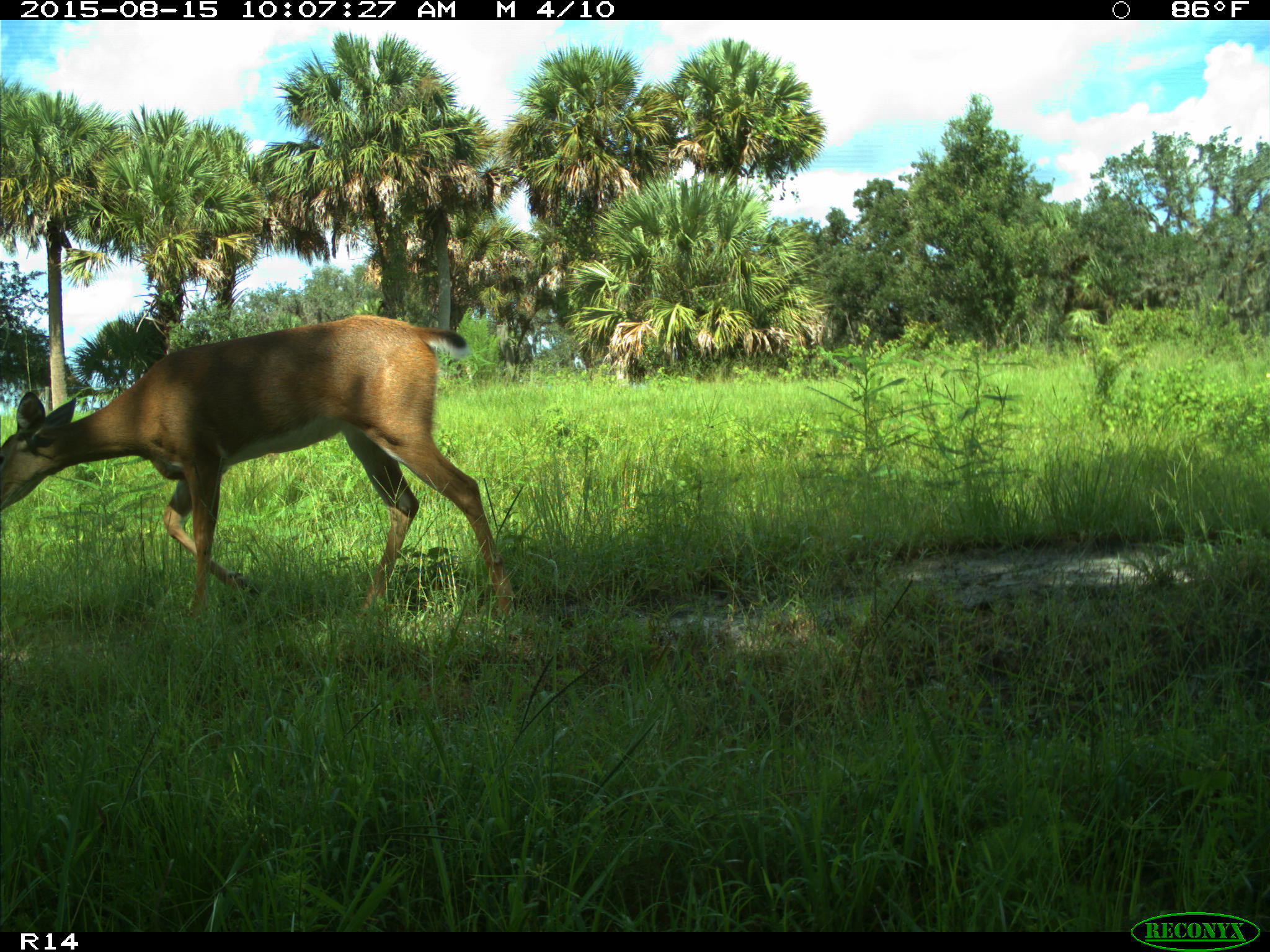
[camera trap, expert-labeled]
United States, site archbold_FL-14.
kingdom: Animalia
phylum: Chordata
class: Mammalia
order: Artiodactyla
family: Cervidae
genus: Odocoileus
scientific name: Odocoileus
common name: deer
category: unidentified deer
Unidentified deer (deer) (Odocoileus).